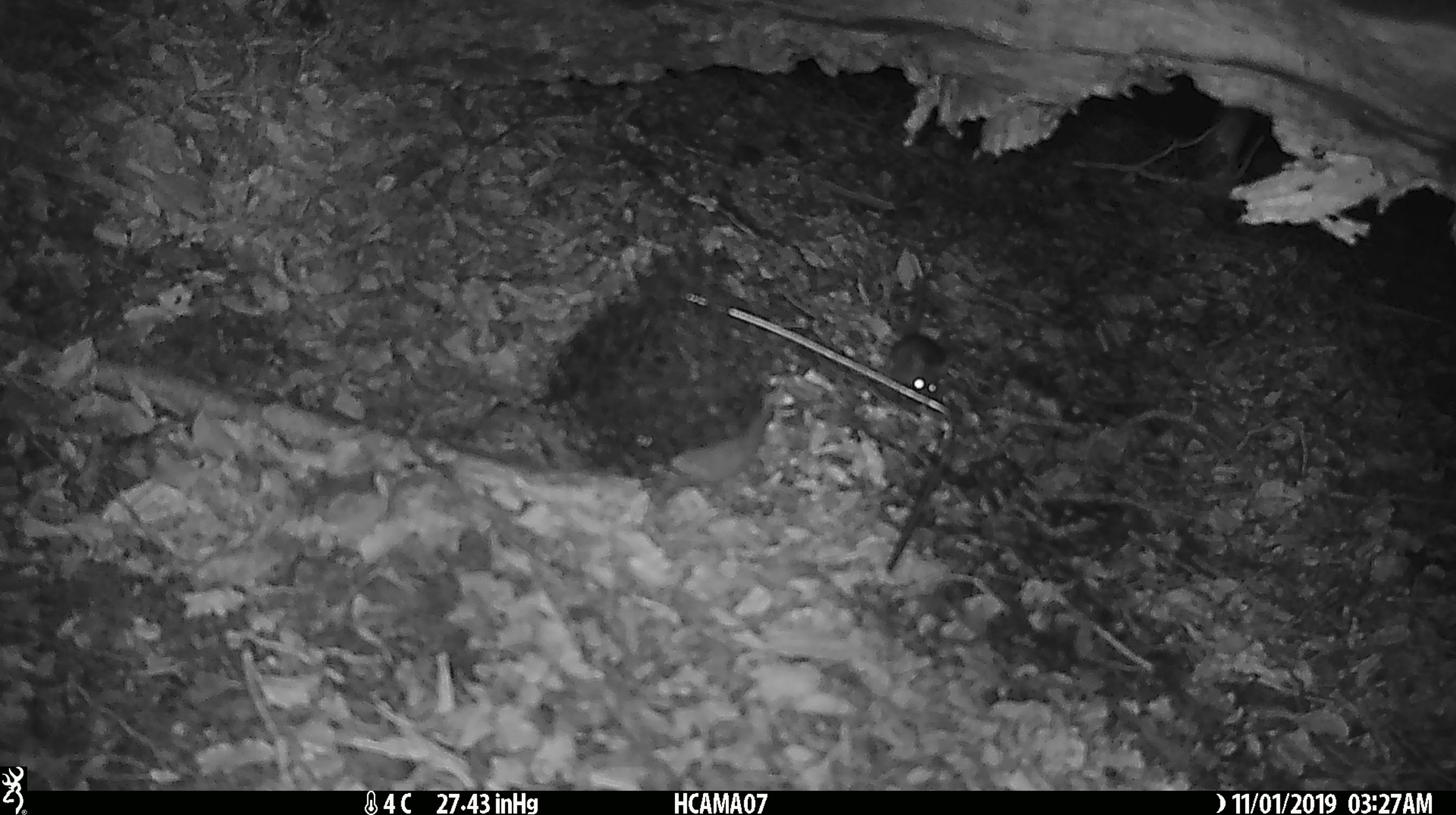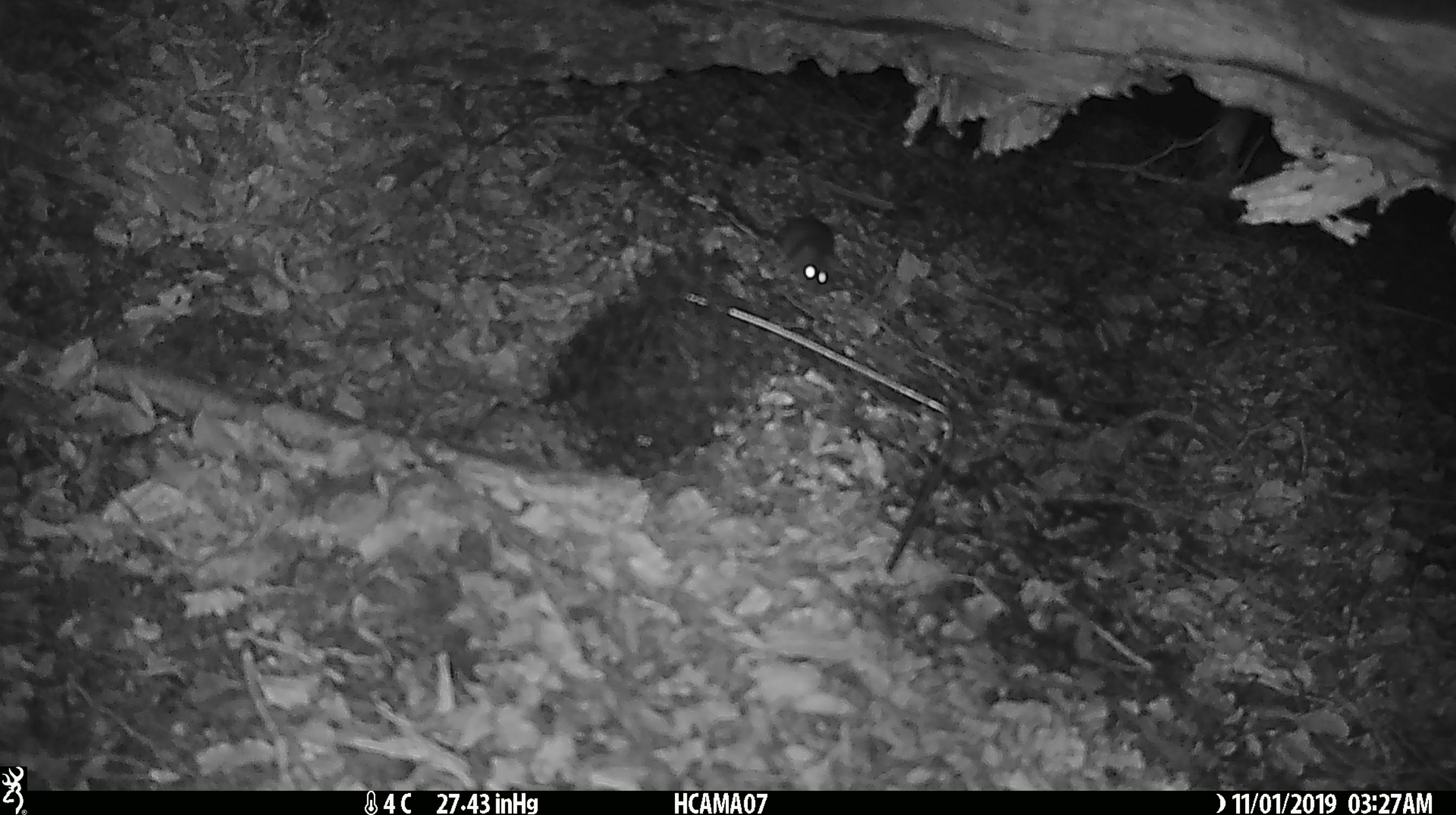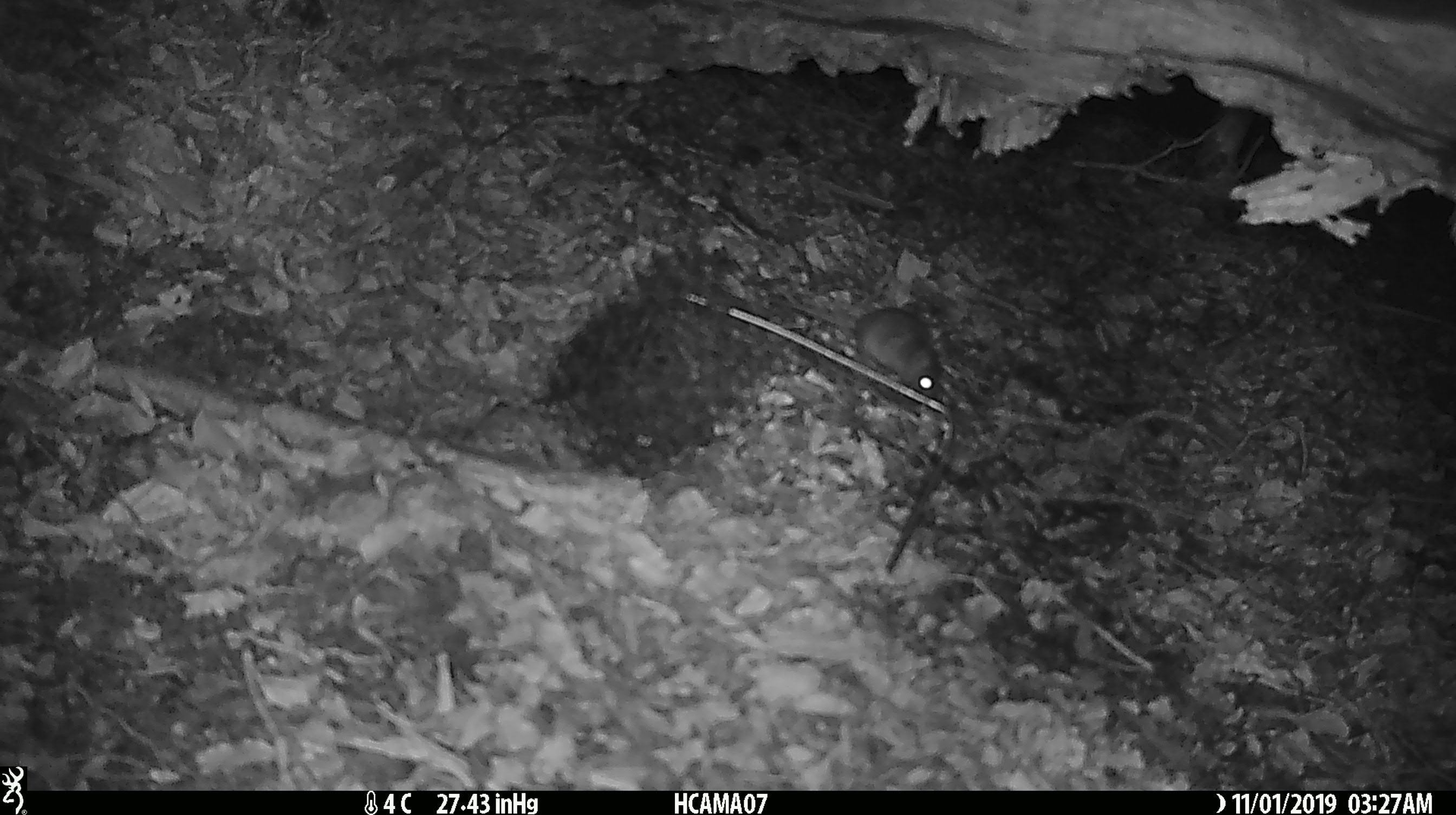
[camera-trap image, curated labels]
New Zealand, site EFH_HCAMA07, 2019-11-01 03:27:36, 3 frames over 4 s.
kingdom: Animalia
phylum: Chordata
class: Mammalia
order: Rodentia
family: Muridae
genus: Mus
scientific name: Mus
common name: mouse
Mouse (Mus).